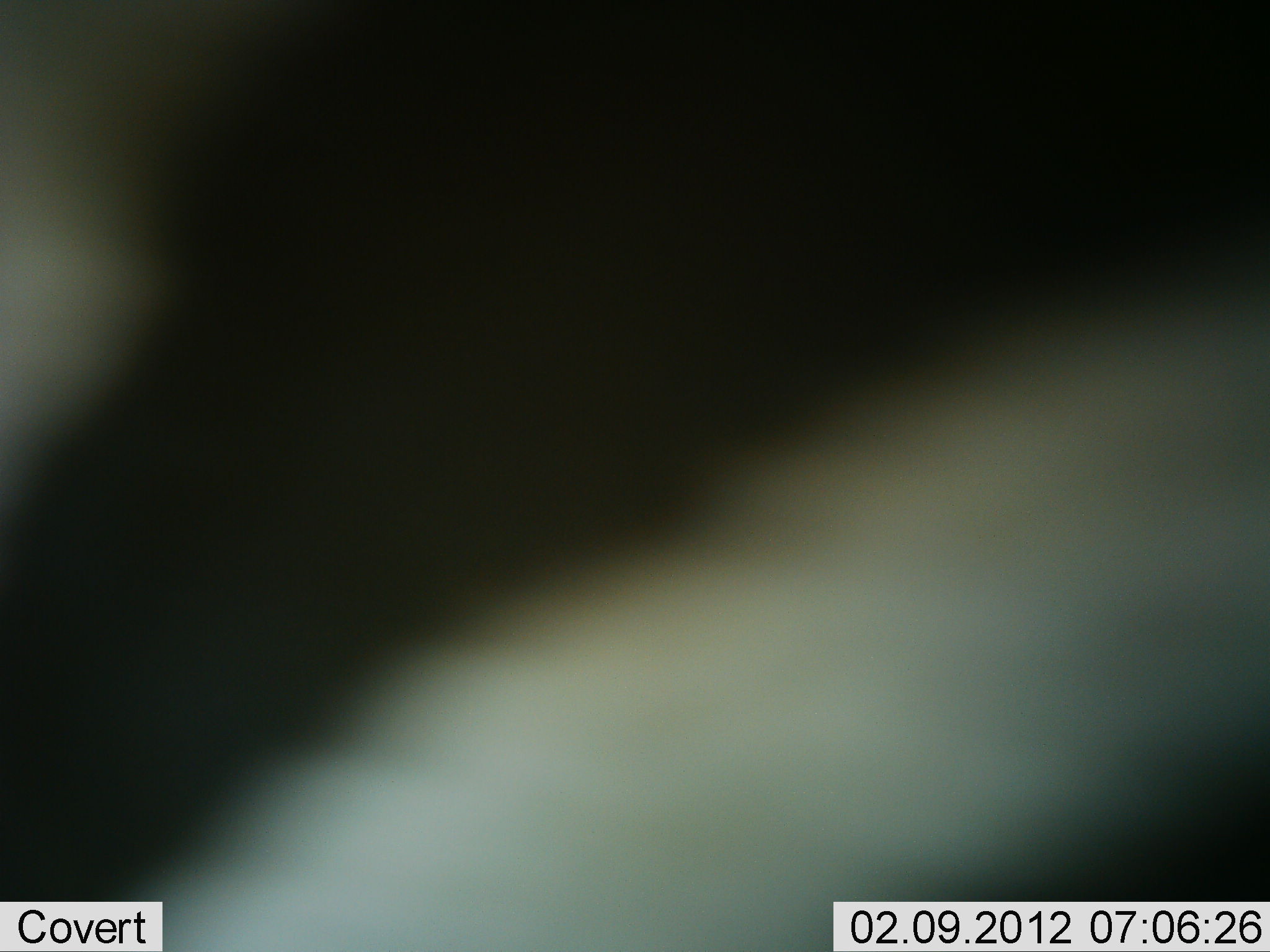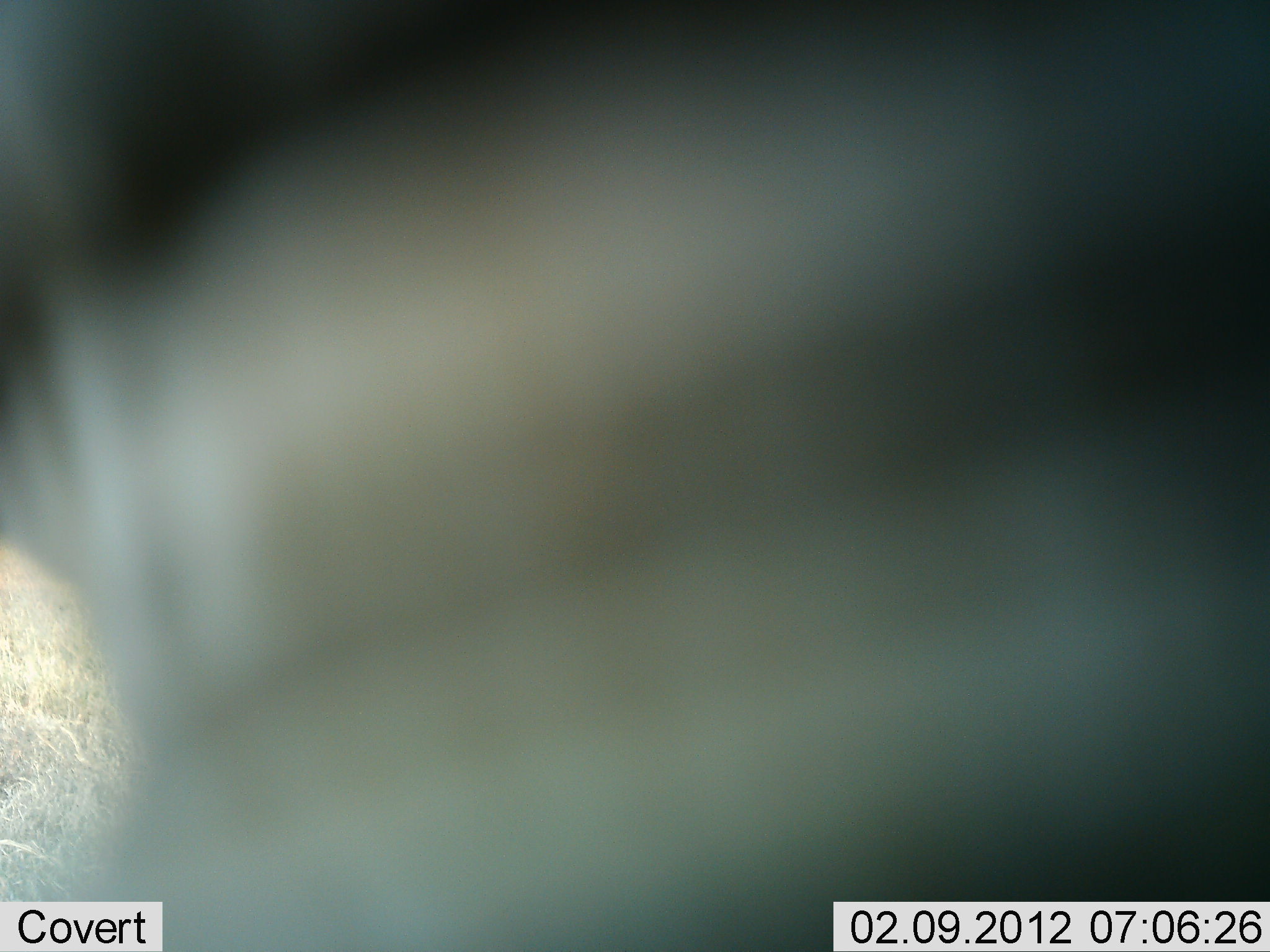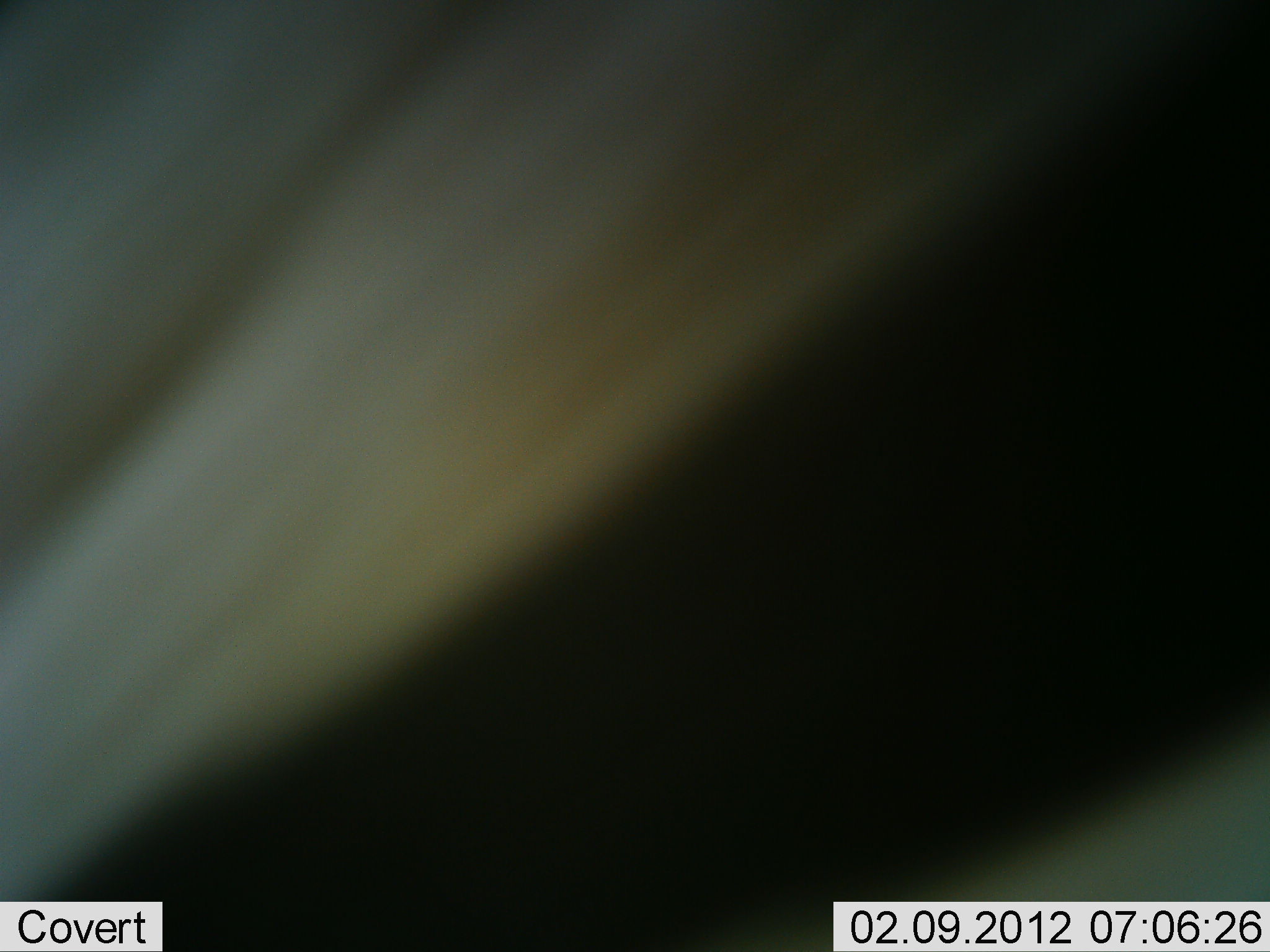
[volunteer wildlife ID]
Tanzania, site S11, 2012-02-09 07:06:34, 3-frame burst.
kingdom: Animalia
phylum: Chordata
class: Mammalia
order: Perissodactyla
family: Equidae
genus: Equus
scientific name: Equus quagga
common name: plains zebra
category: zebra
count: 1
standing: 60%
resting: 0%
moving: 40%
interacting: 0%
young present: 0%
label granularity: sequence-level